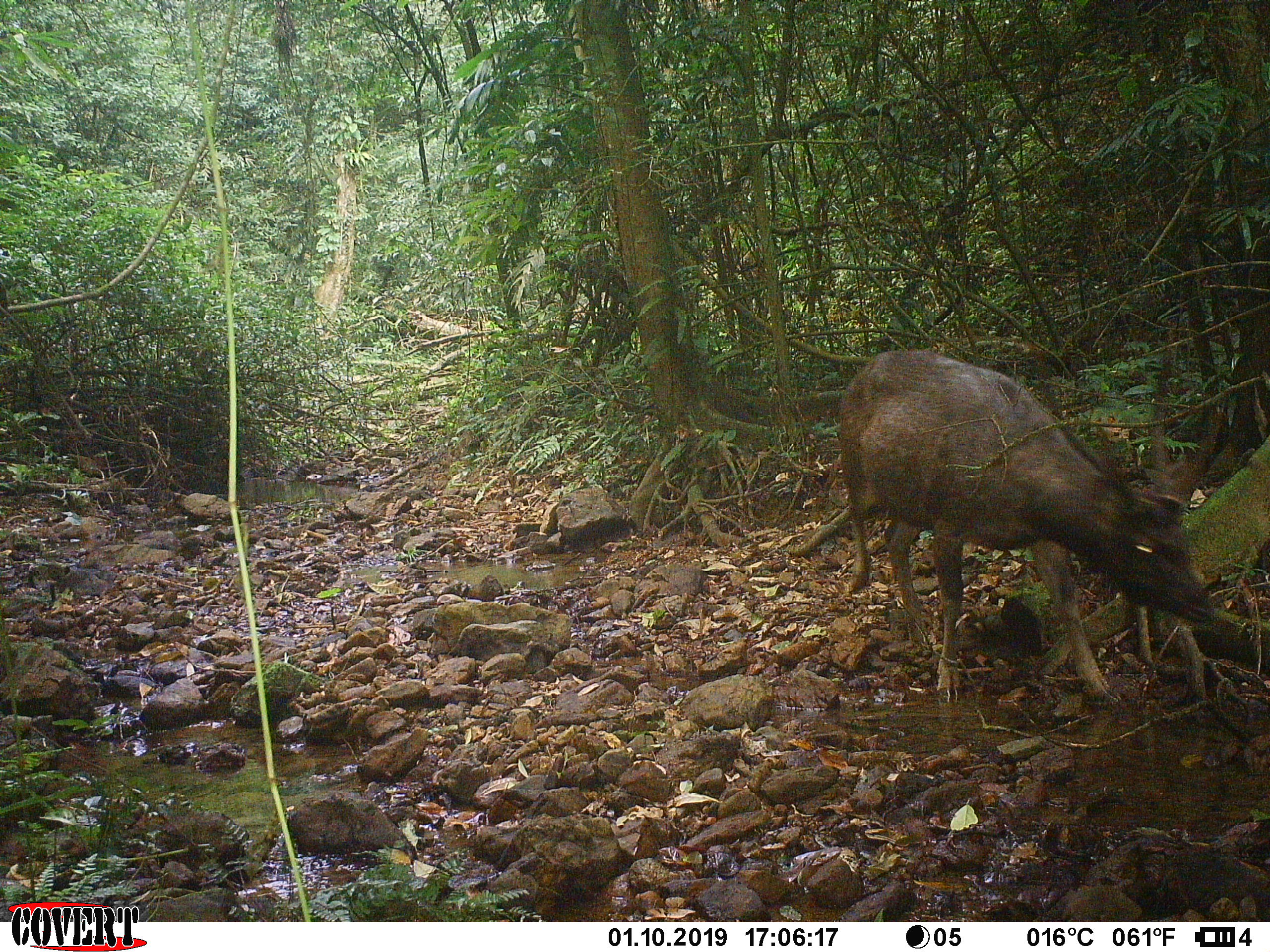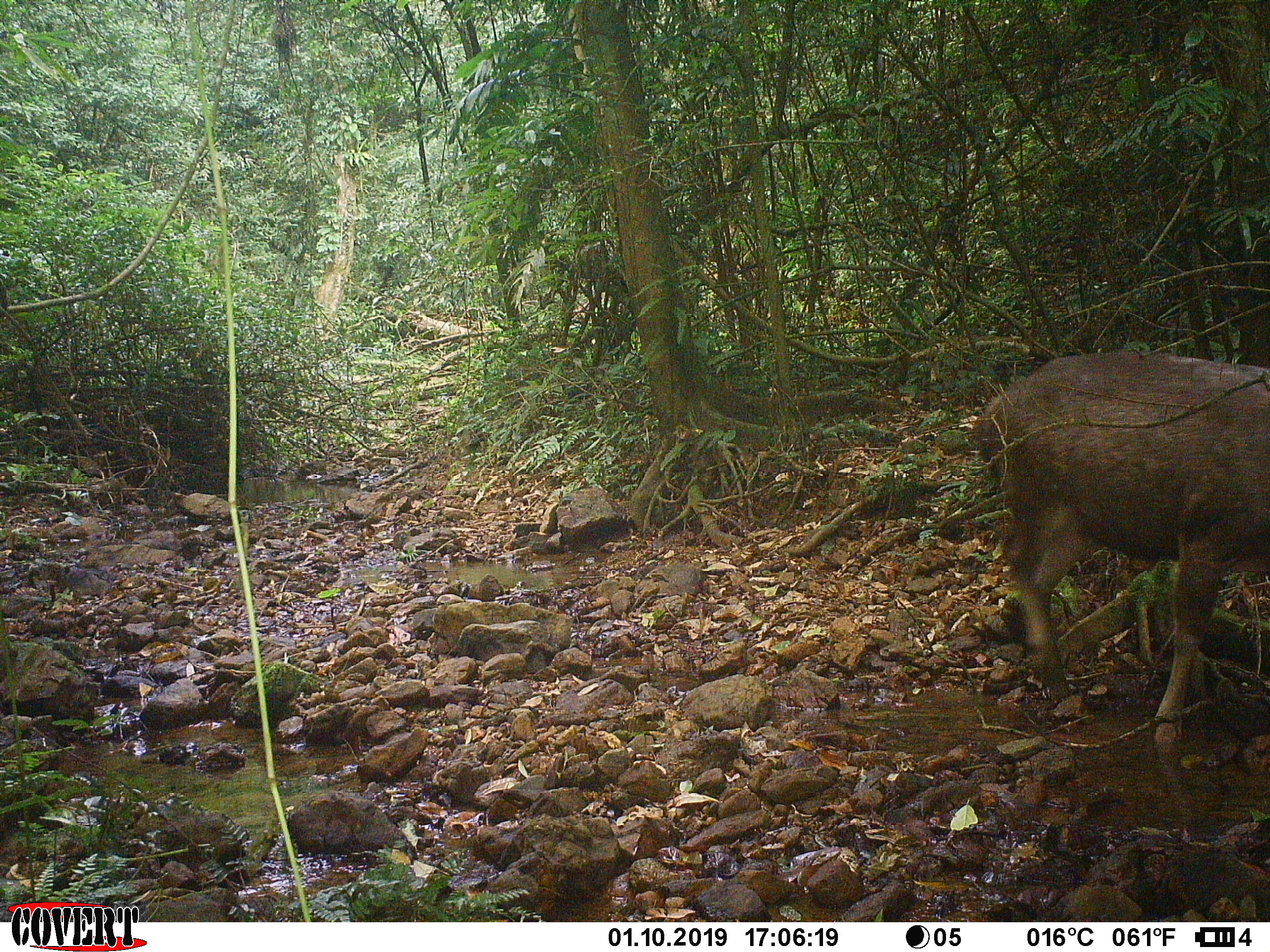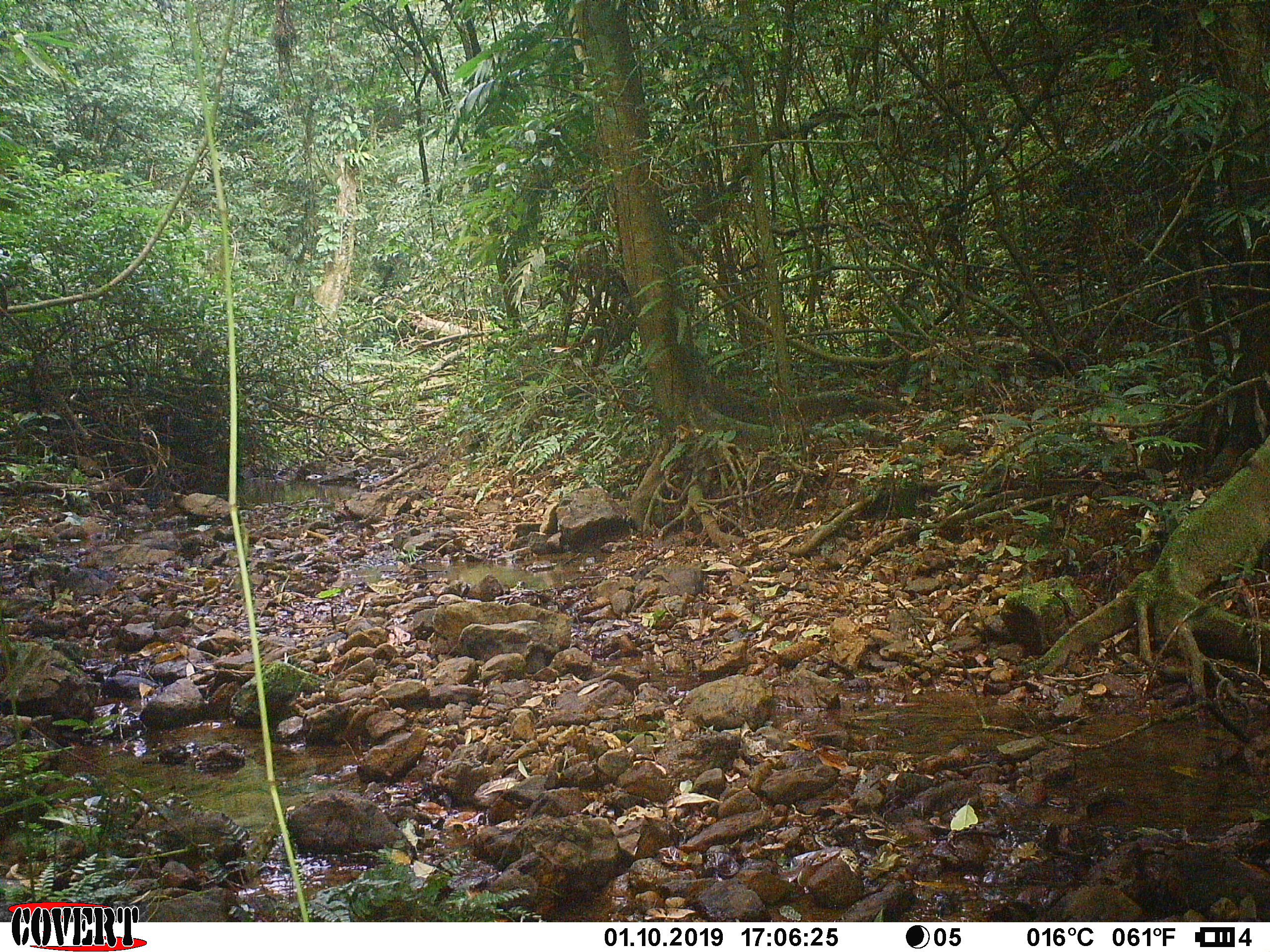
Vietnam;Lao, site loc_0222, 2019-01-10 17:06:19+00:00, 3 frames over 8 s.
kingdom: Animalia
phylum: Chordata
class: Mammalia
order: Artiodactyla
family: Cervidae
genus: Rusa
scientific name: Rusa unicolor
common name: sambar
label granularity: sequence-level